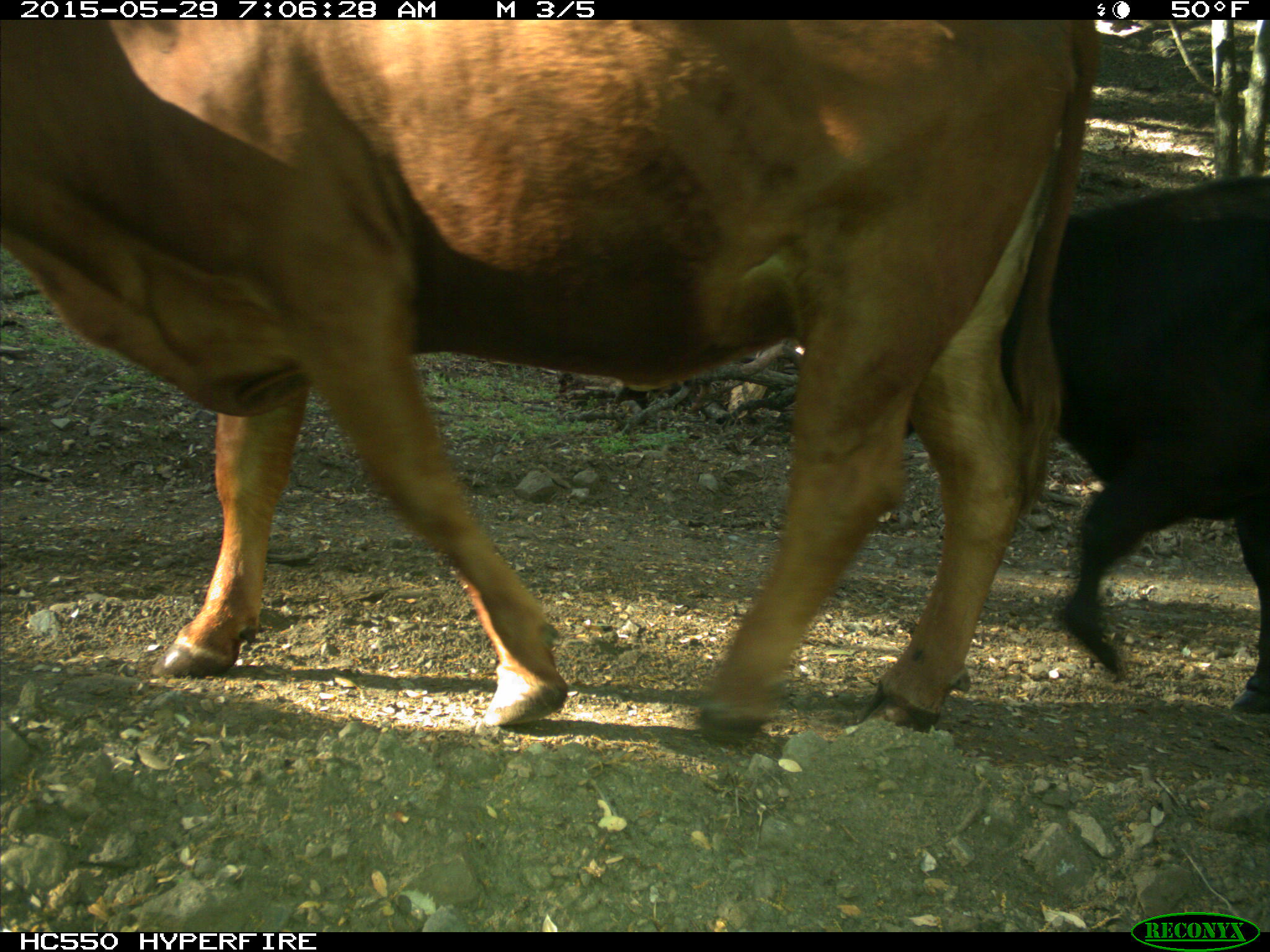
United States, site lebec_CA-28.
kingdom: Animalia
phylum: Chordata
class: Mammalia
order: Artiodactyla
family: Bovidae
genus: Bos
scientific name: Bos taurus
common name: domestic cow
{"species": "Bos taurus (domestic cow)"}